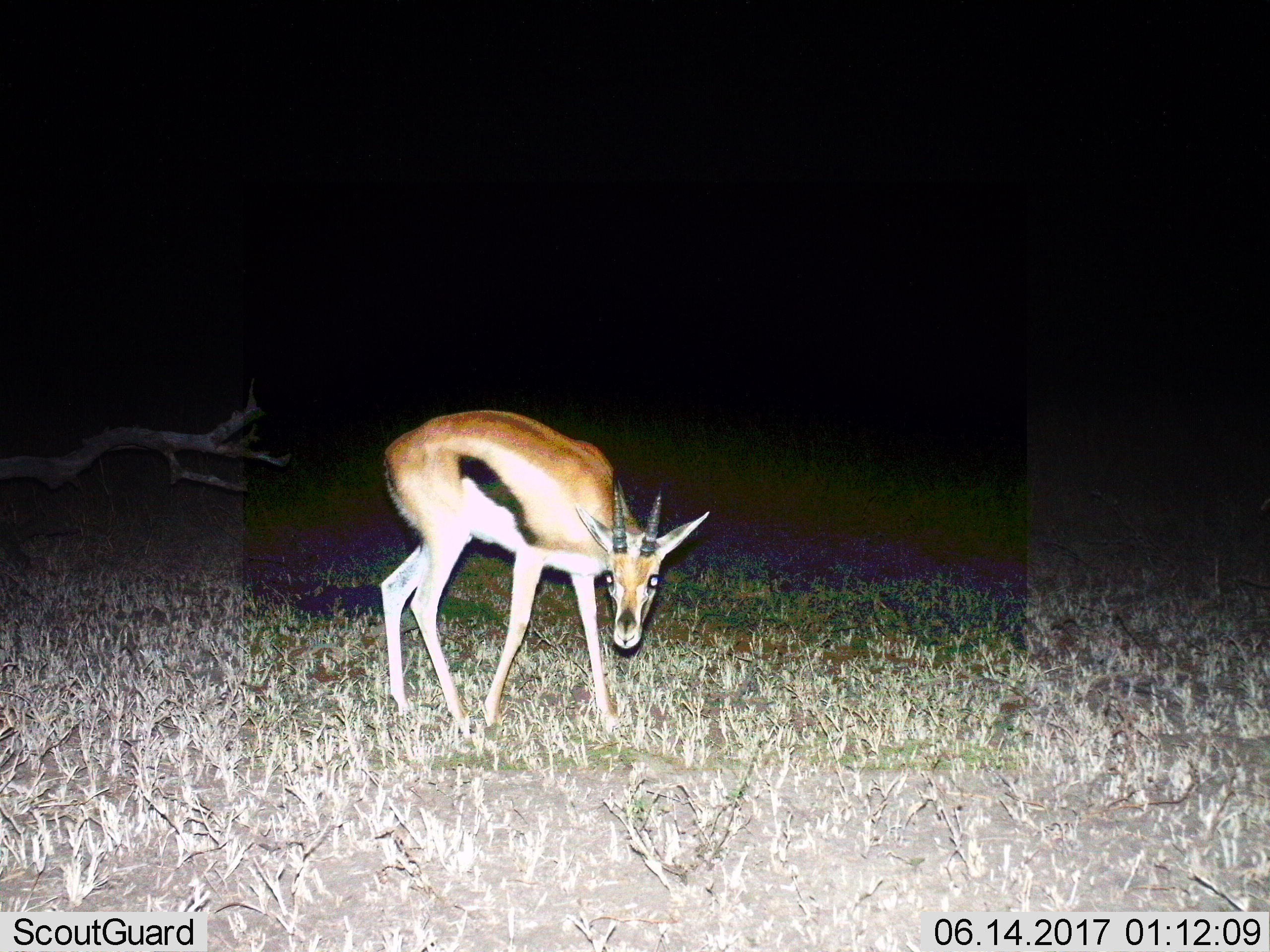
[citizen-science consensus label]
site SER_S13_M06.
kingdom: Animalia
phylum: Chordata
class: Mammalia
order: Artiodactyla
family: Bovidae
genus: Eudorcas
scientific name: Eudorcas thomsonii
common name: thomson's gazelle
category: gazellethomsons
Gazellethomsons (thomson's gazelle) (Eudorcas thomsonii), count 1. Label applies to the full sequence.